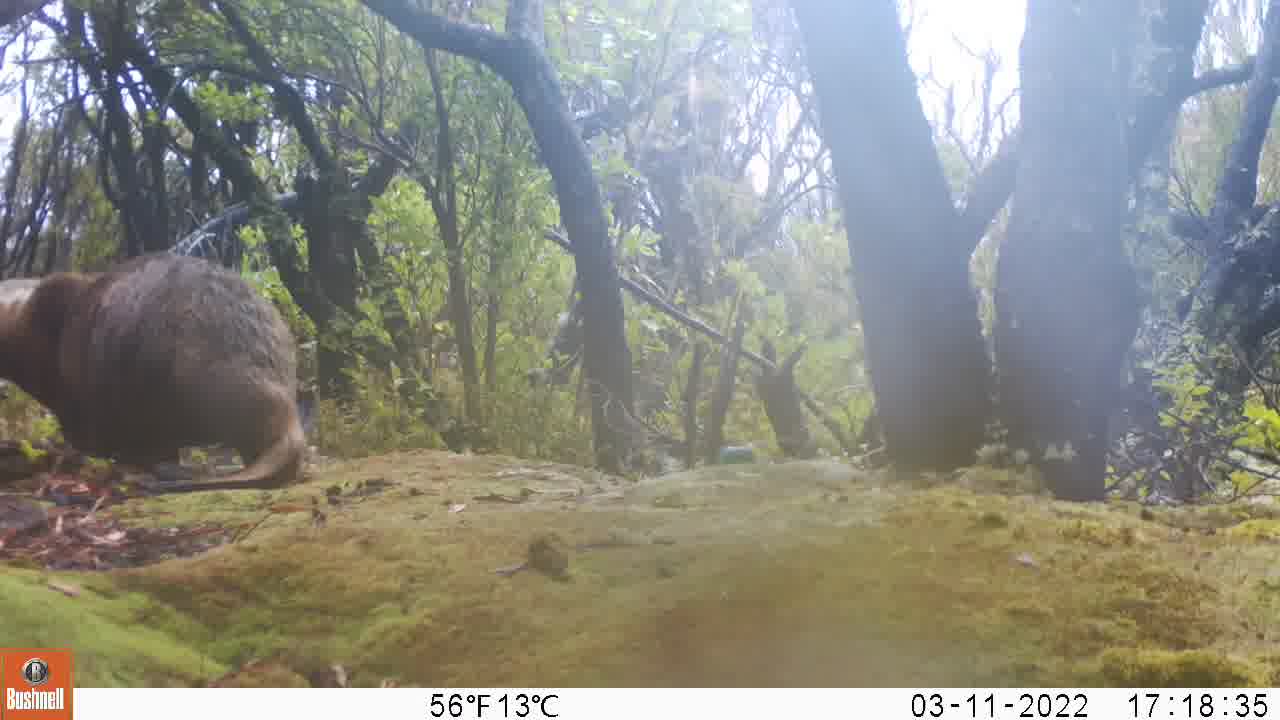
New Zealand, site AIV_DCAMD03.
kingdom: Animalia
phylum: Chordata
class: Mammalia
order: Carnivora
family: Otariidae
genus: Phocarctos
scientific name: Phocarctos hookeri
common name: new zealand sea lion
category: sealion